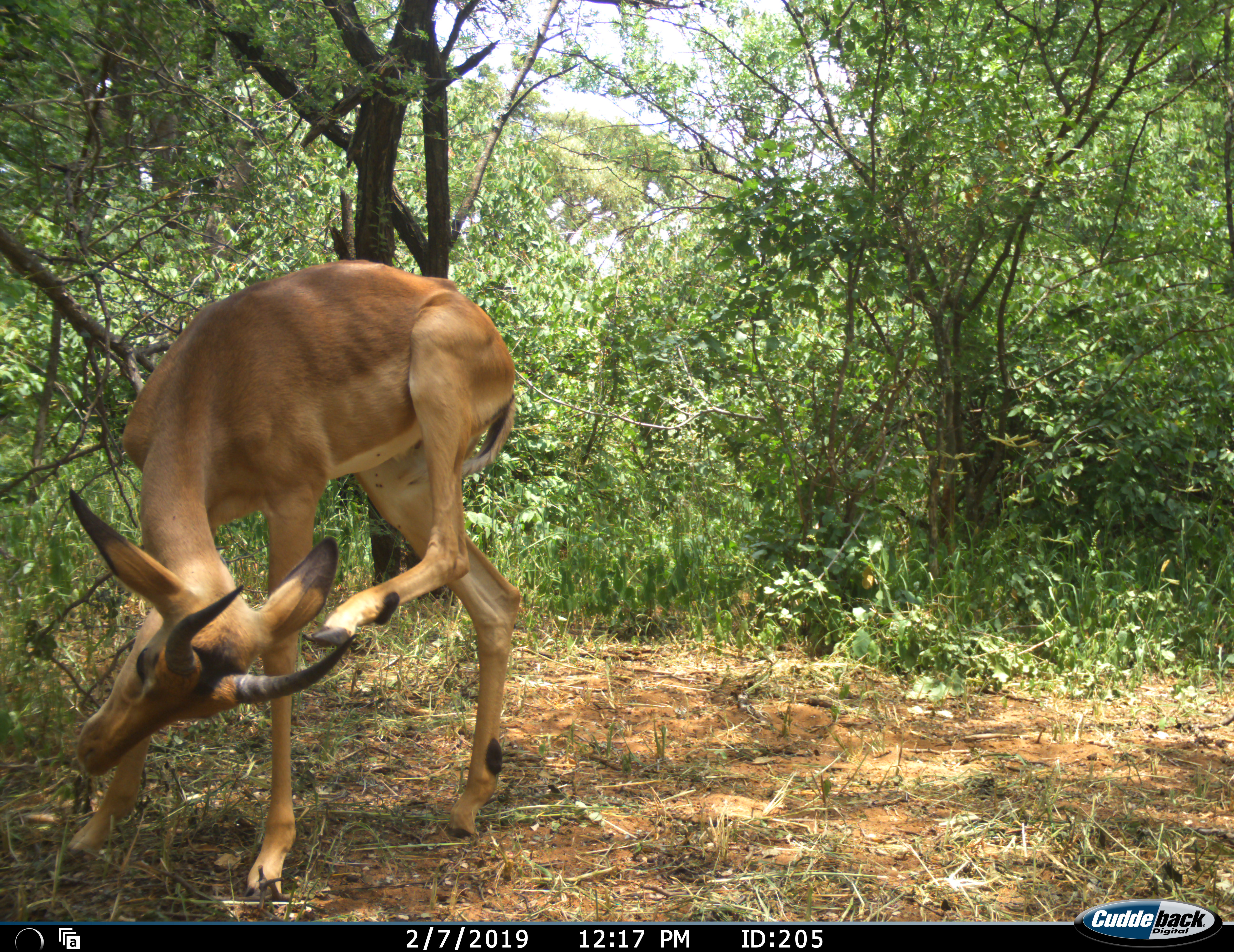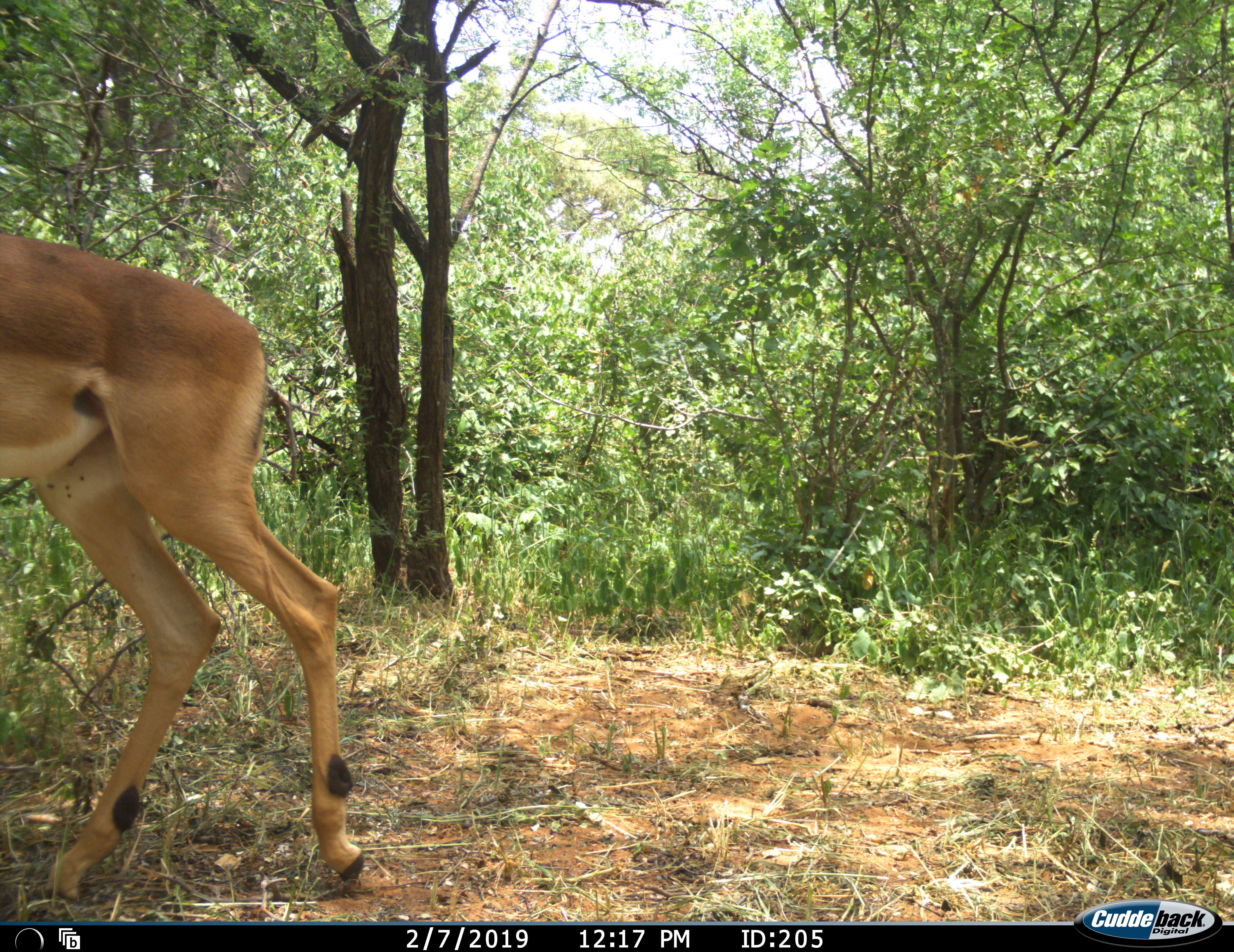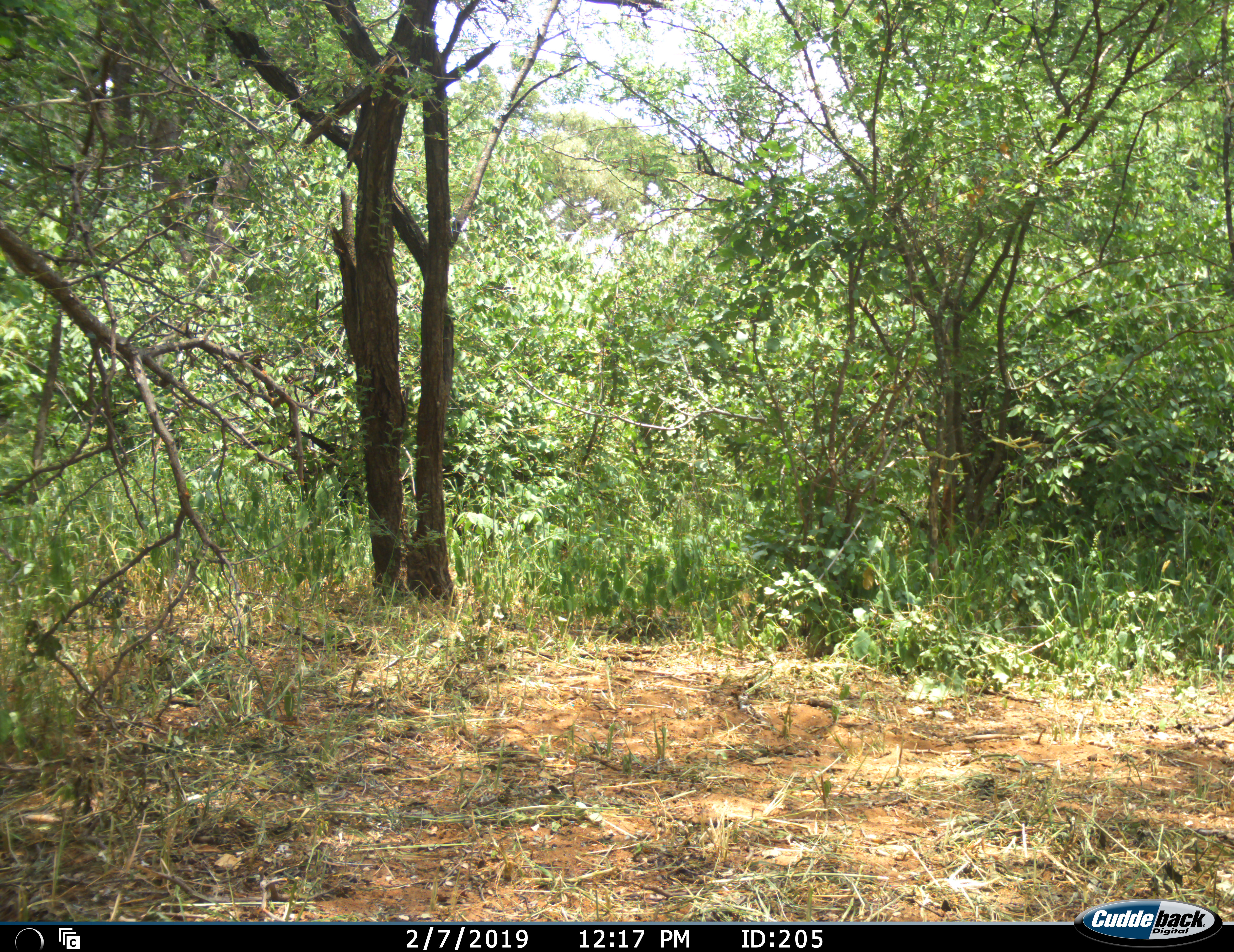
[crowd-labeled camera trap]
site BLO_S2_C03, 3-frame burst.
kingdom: Animalia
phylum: Chordata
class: Mammalia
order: Artiodactyla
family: Bovidae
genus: Aepyceros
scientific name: Aepyceros melampus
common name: impala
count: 1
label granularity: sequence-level